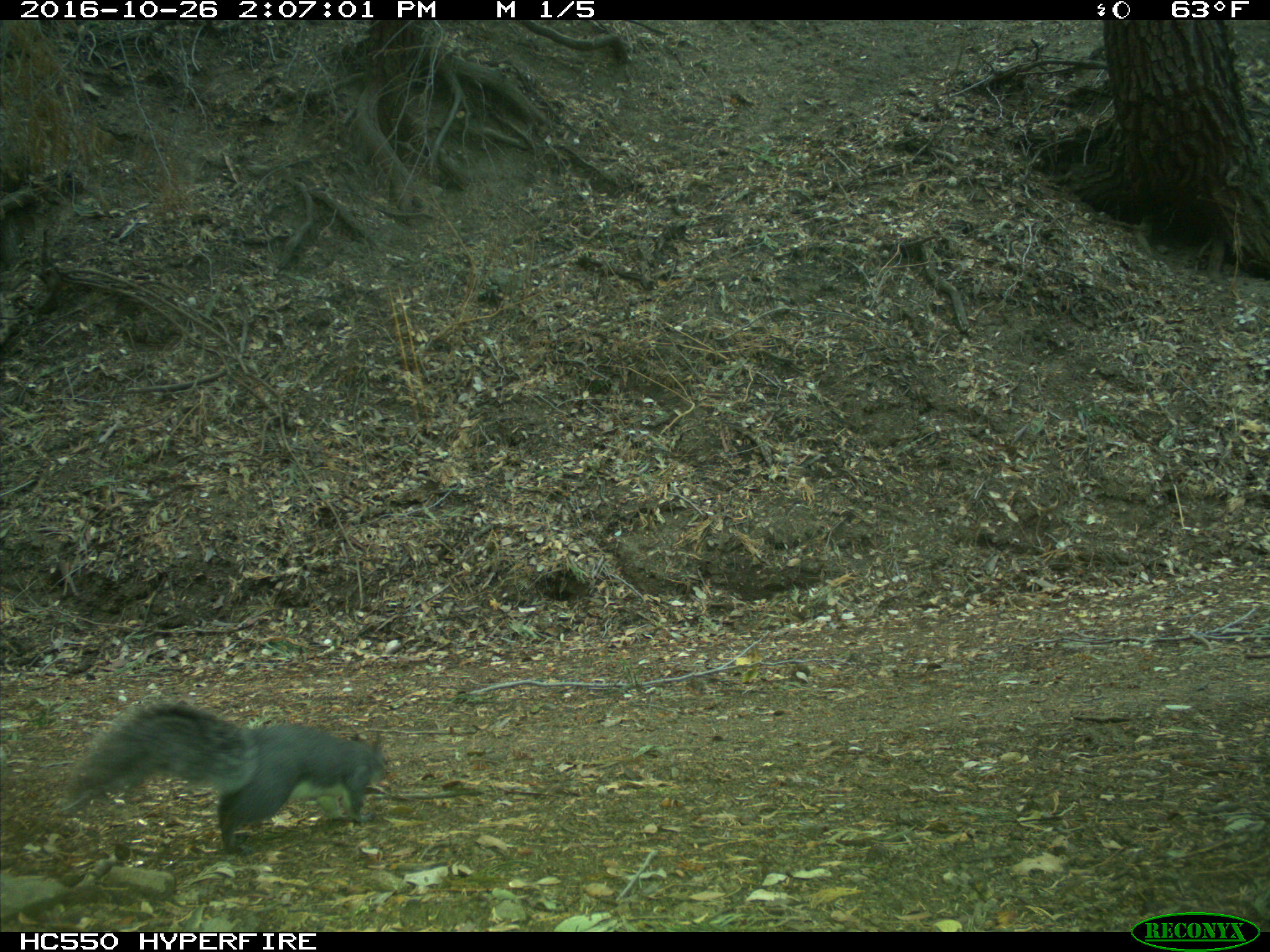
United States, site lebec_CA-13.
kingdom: Animalia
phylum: Chordata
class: Mammalia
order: Rodentia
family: Sciuridae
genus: Sciurus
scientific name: Sciurus carolinensis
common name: eastern gray squirrel